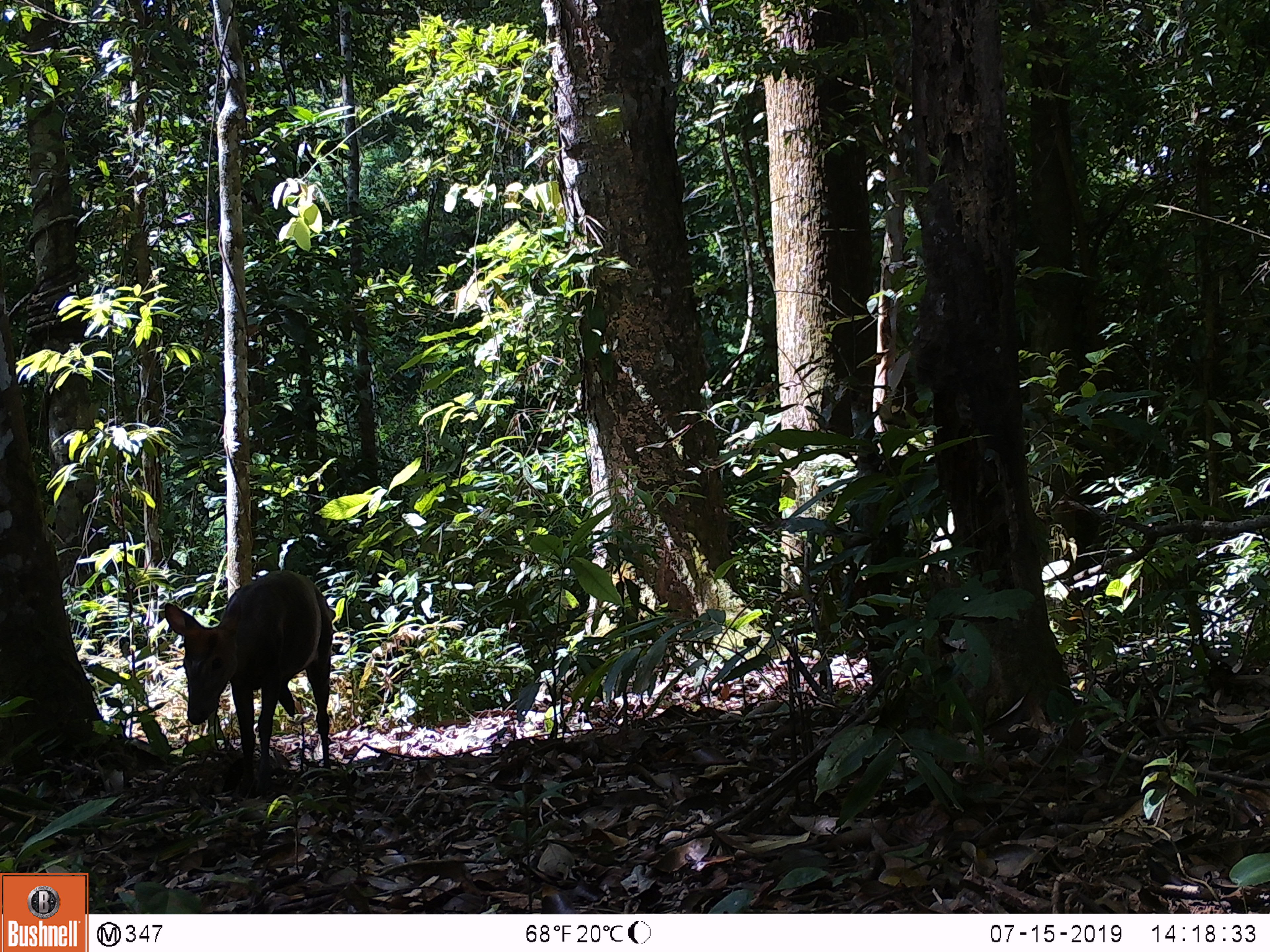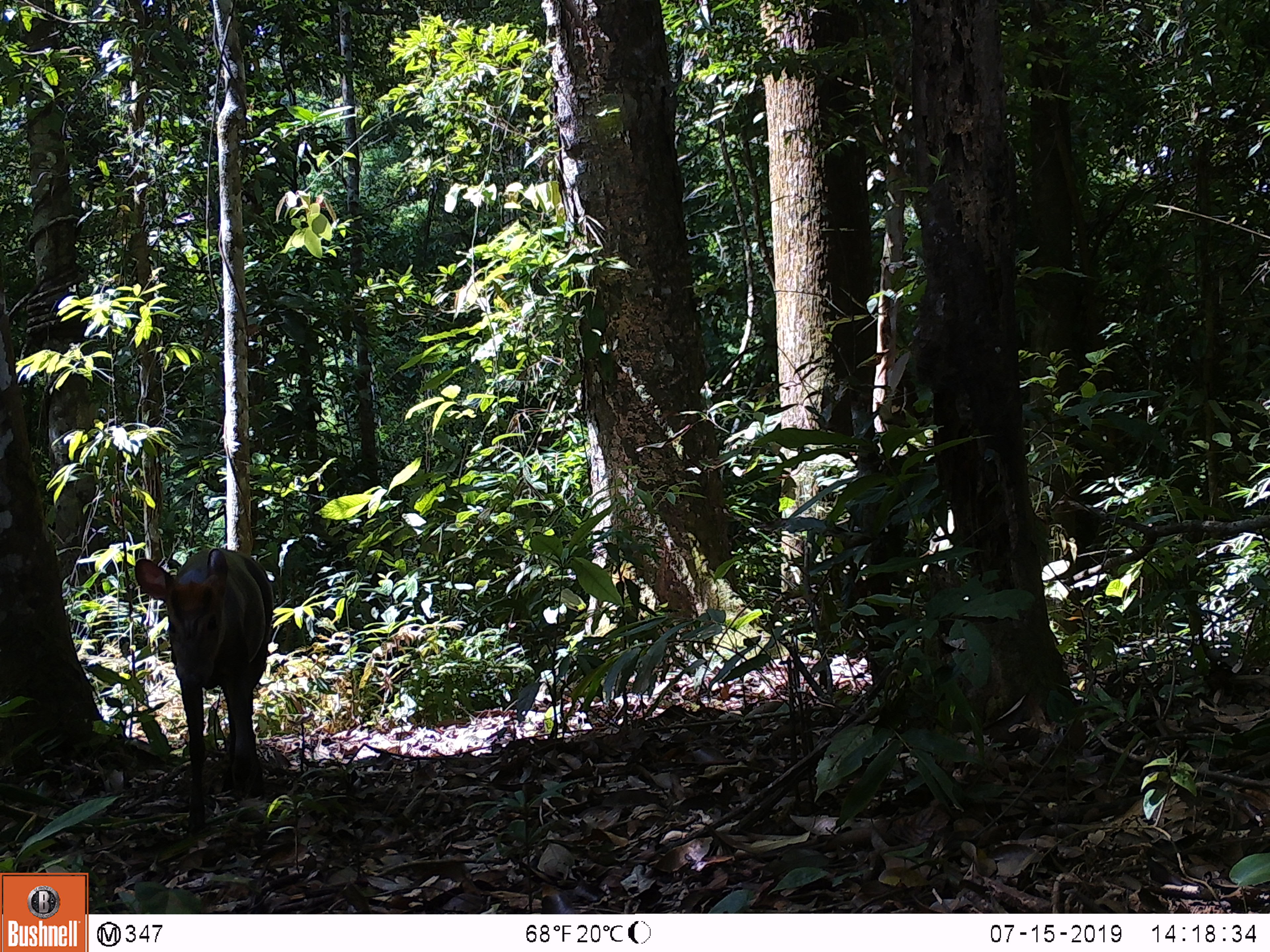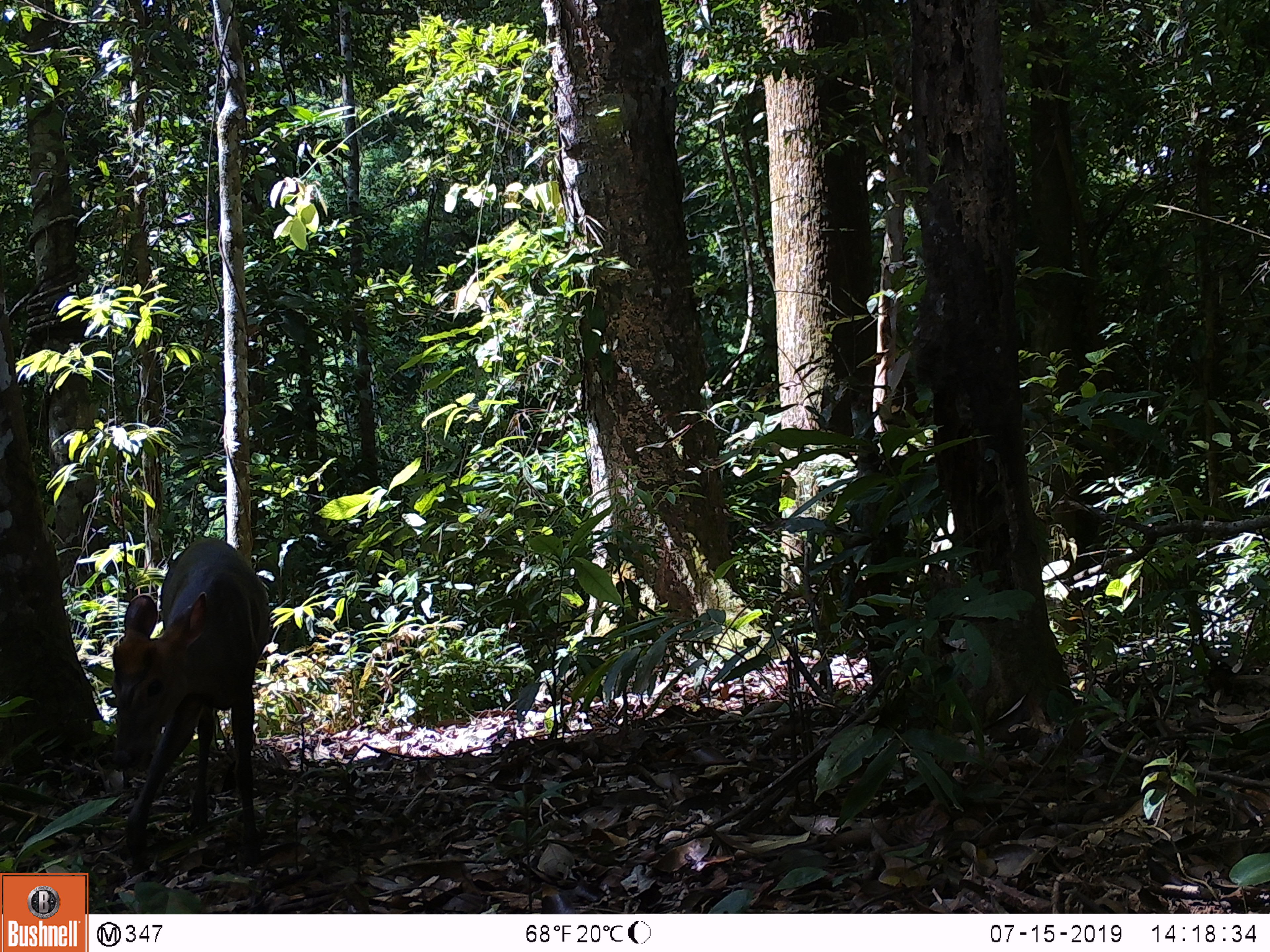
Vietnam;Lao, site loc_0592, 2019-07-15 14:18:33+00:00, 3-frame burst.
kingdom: Animalia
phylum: Chordata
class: Mammalia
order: Artiodactyla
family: Cervidae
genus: Muntiacus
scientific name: Muntiacus muntjak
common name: red muntjac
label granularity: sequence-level